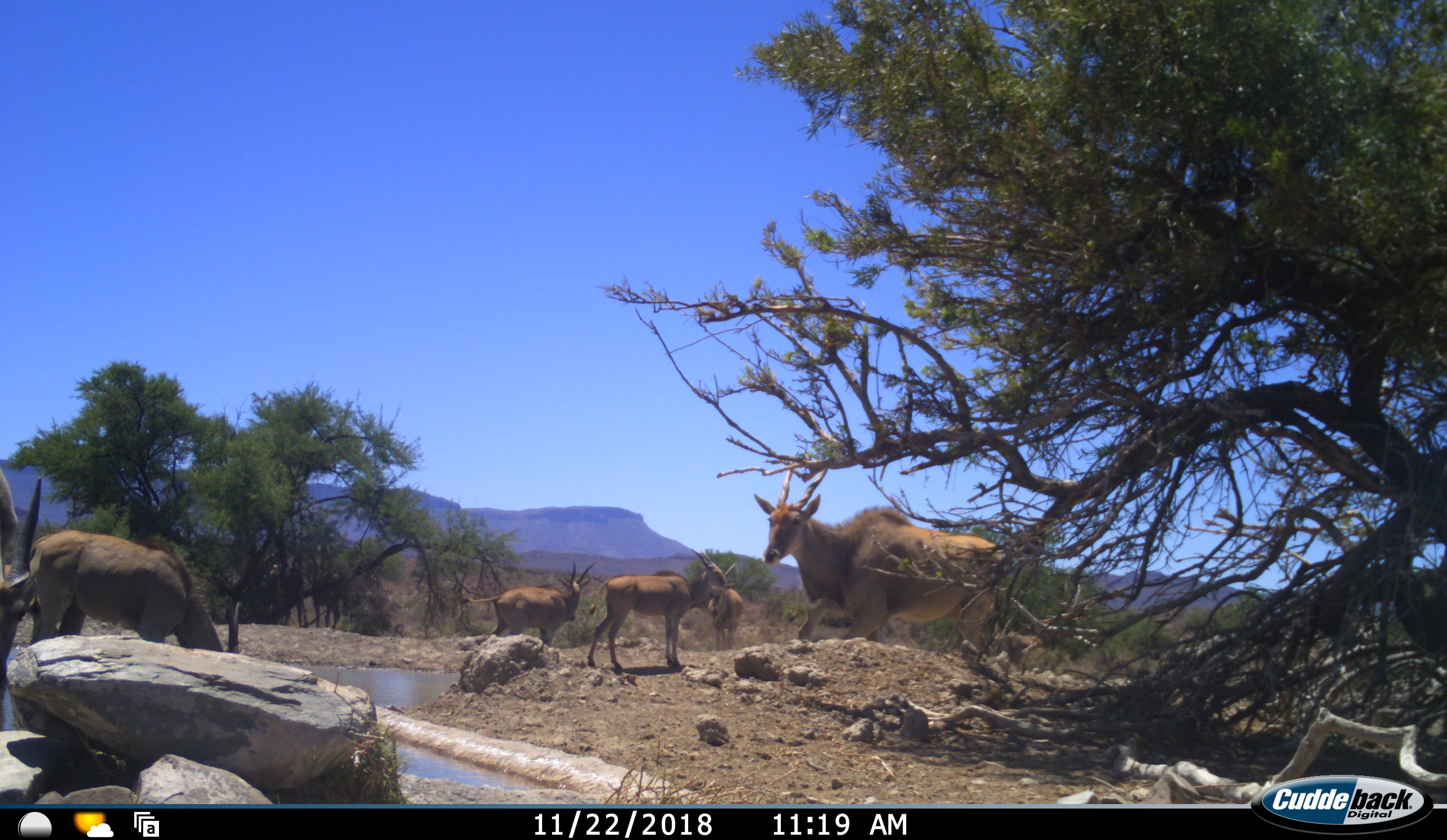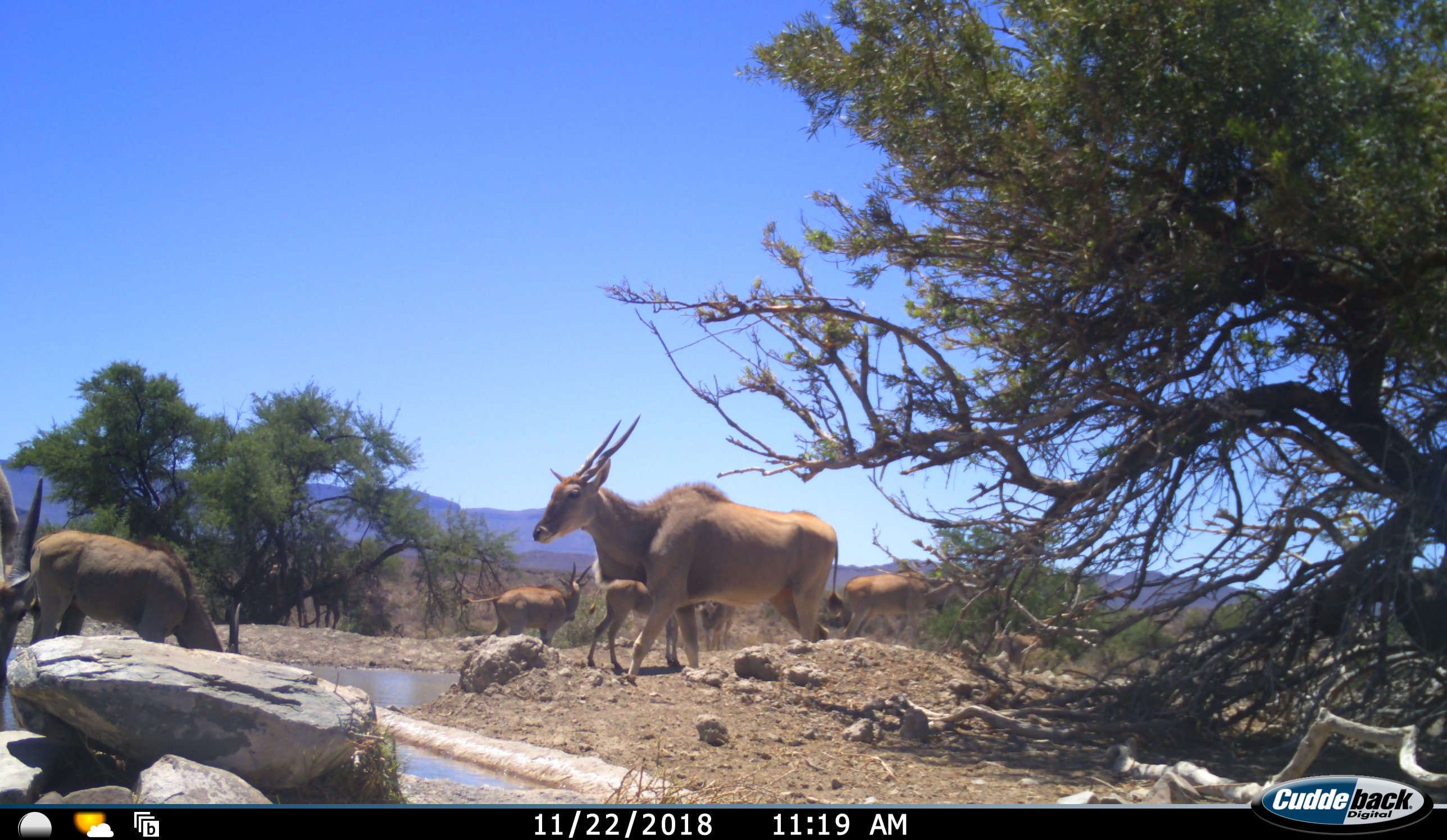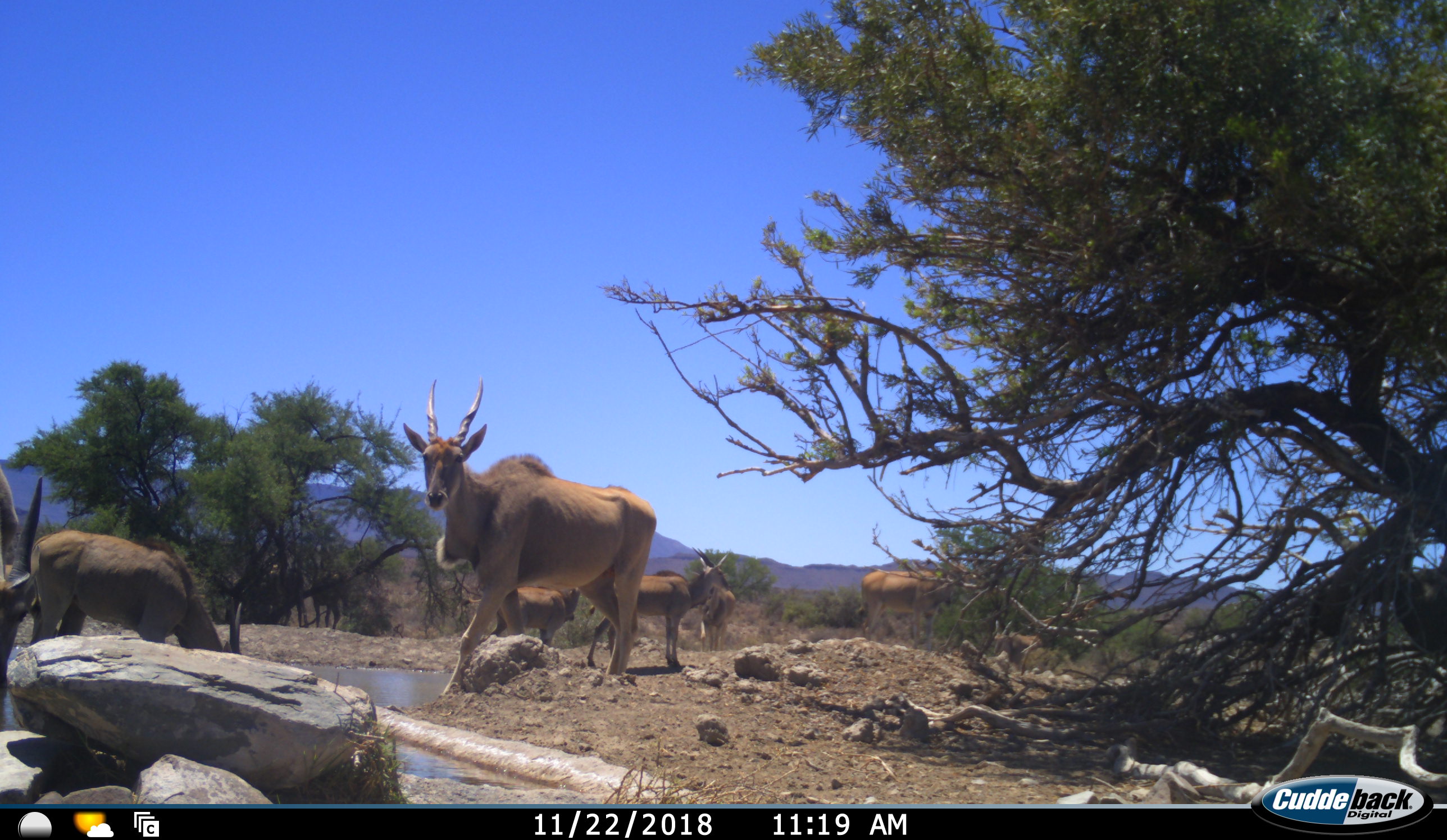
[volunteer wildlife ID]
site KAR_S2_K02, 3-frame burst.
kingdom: Animalia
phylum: Chordata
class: Mammalia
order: Artiodactyla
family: Bovidae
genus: Tragelaphus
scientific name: Tragelaphus oryx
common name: eland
Eland (Tragelaphus oryx), count 7. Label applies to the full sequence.